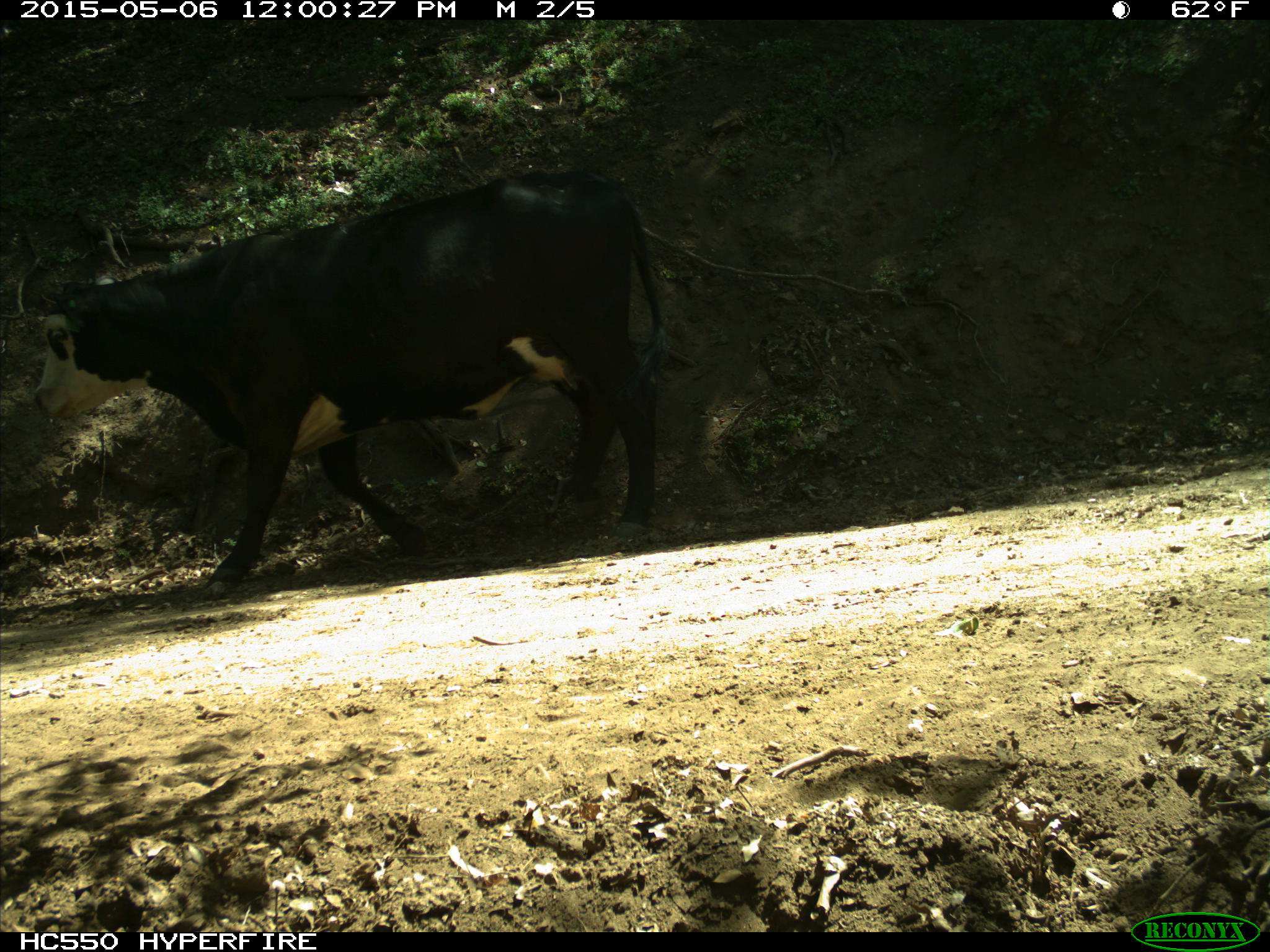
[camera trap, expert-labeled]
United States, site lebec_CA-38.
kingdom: Animalia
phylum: Chordata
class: Mammalia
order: Artiodactyla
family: Bovidae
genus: Bos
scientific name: Bos taurus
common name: domestic cow